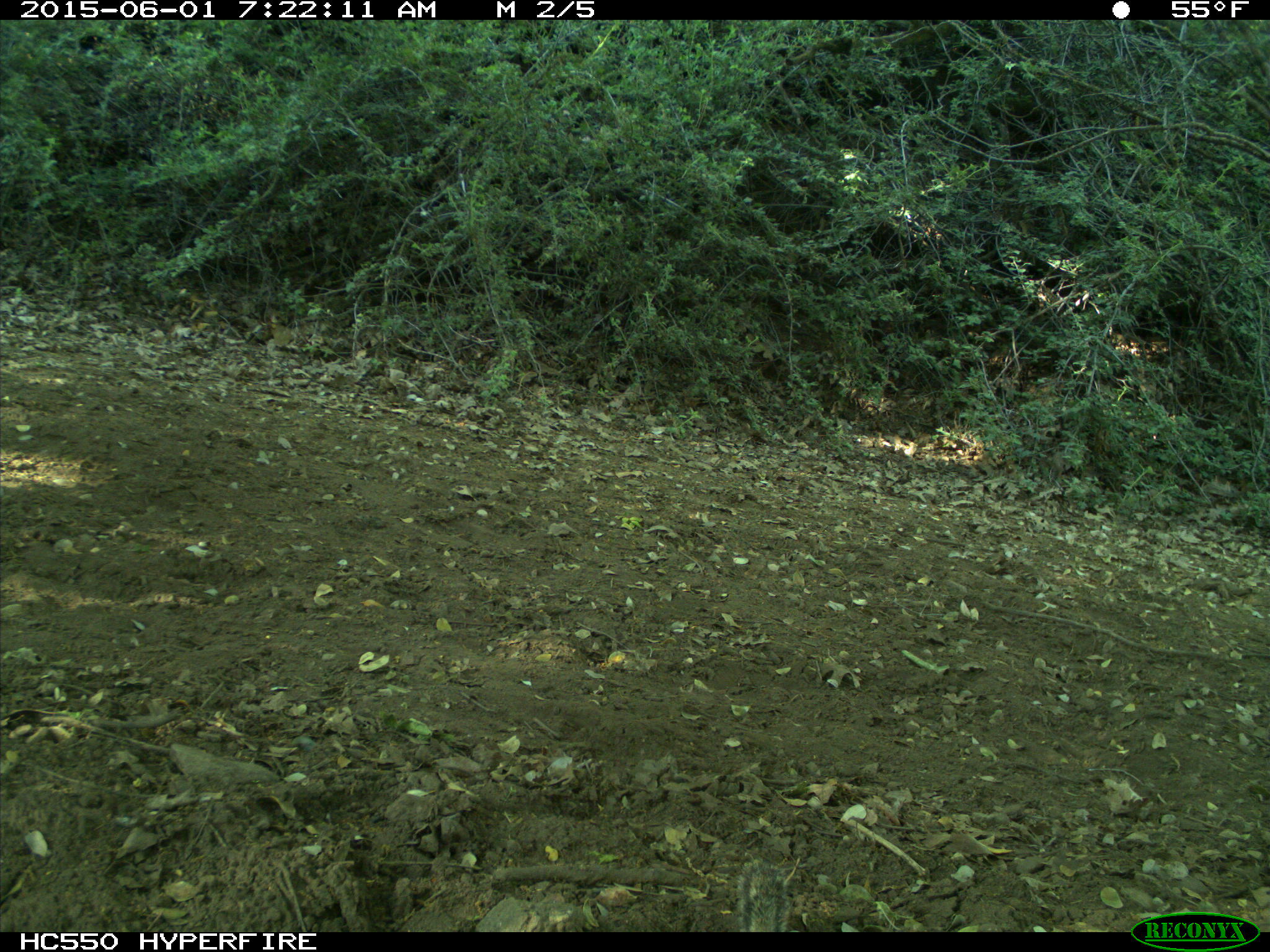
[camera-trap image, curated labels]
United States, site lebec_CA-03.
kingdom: Animalia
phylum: Chordata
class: Mammalia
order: Rodentia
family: Sciuridae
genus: Tamias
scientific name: Tamias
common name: chipmunk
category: unidentified chipmunk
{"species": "unidentified chipmunk (chipmunk) (Tamias)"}